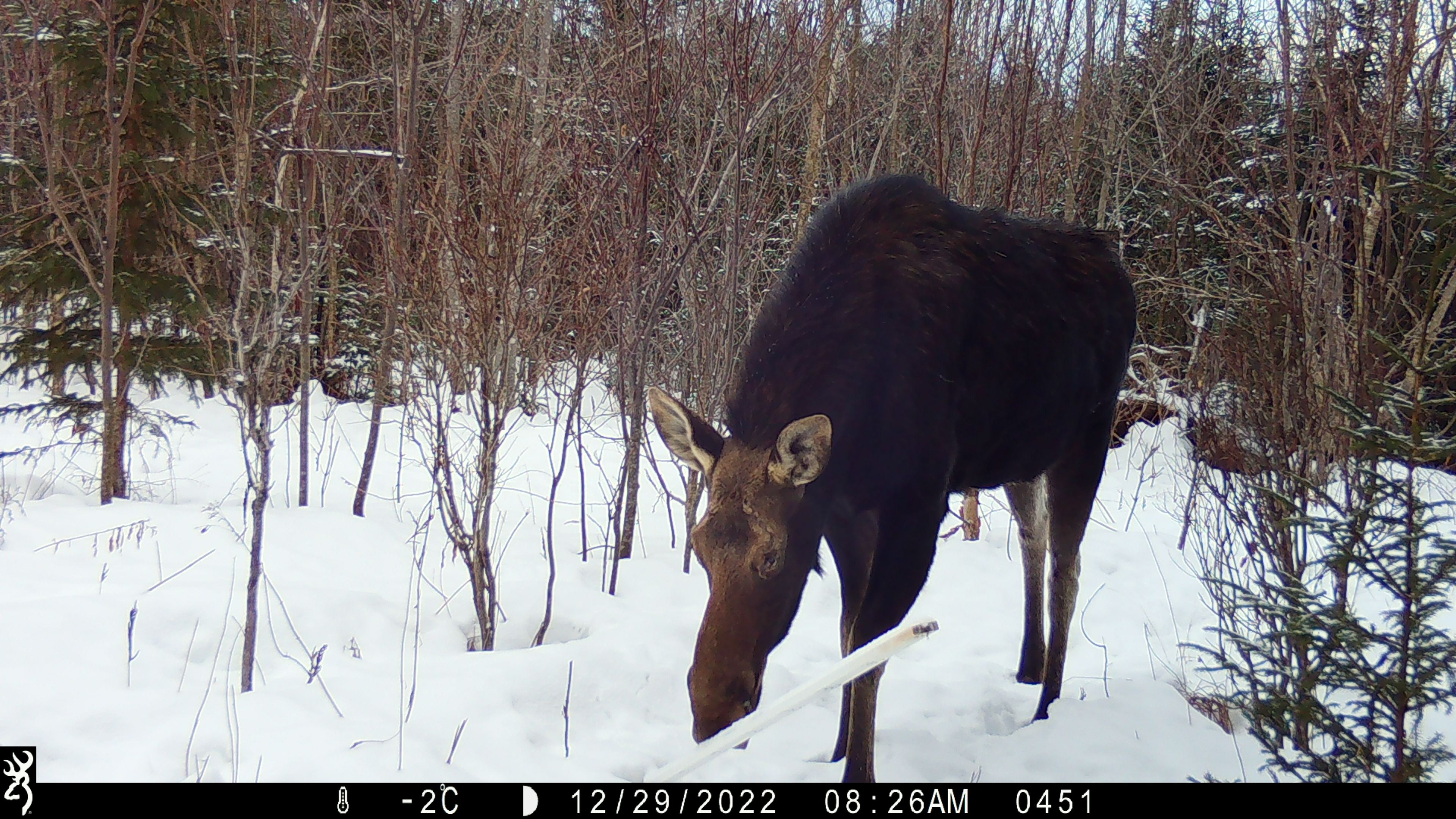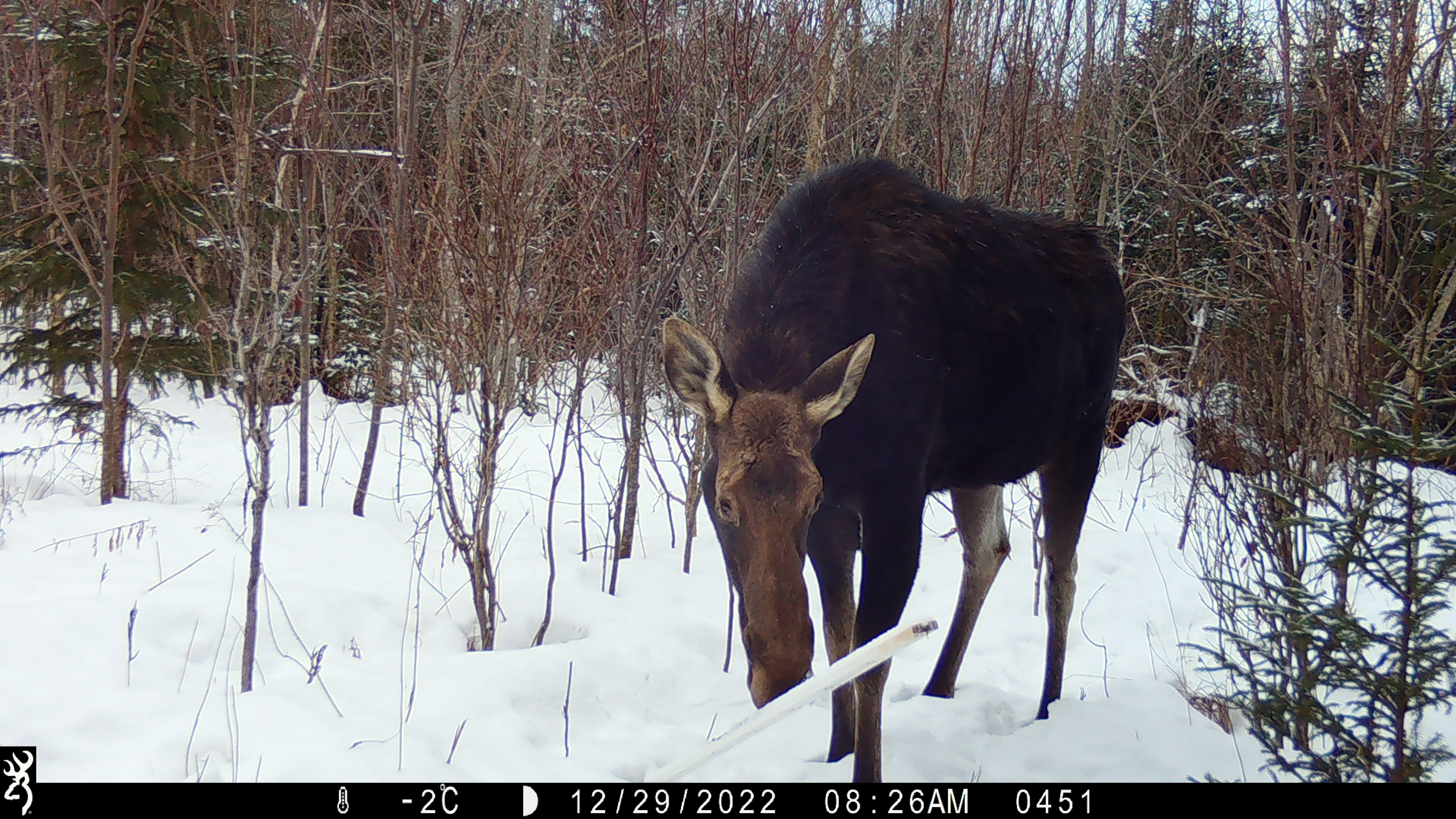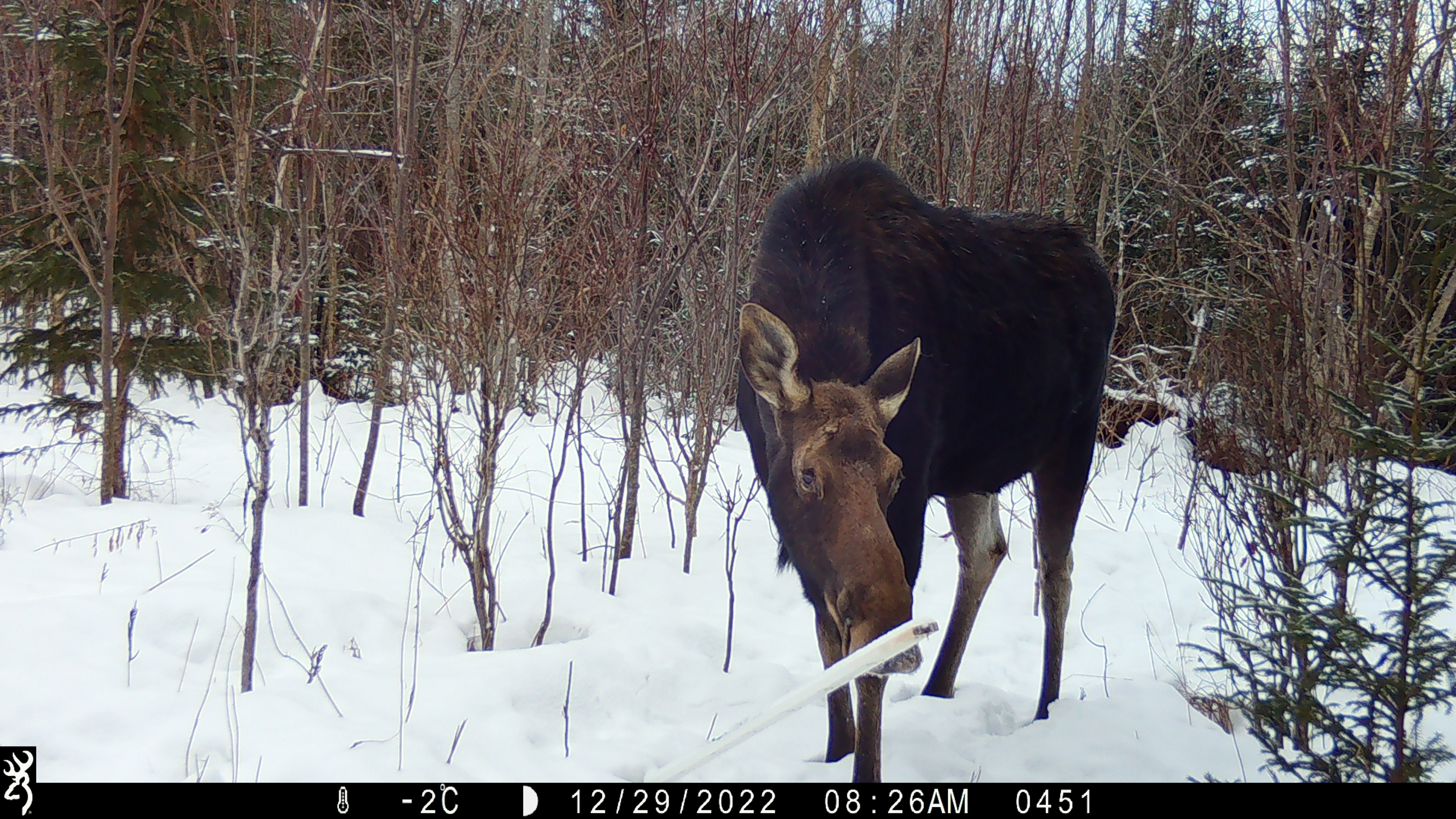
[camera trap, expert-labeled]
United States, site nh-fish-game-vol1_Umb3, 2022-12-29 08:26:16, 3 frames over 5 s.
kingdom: Animalia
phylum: Chordata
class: Mammalia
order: Artiodactyla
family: Cervidae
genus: Alces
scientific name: Alces alces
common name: moose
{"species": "moose (Alces alces)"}